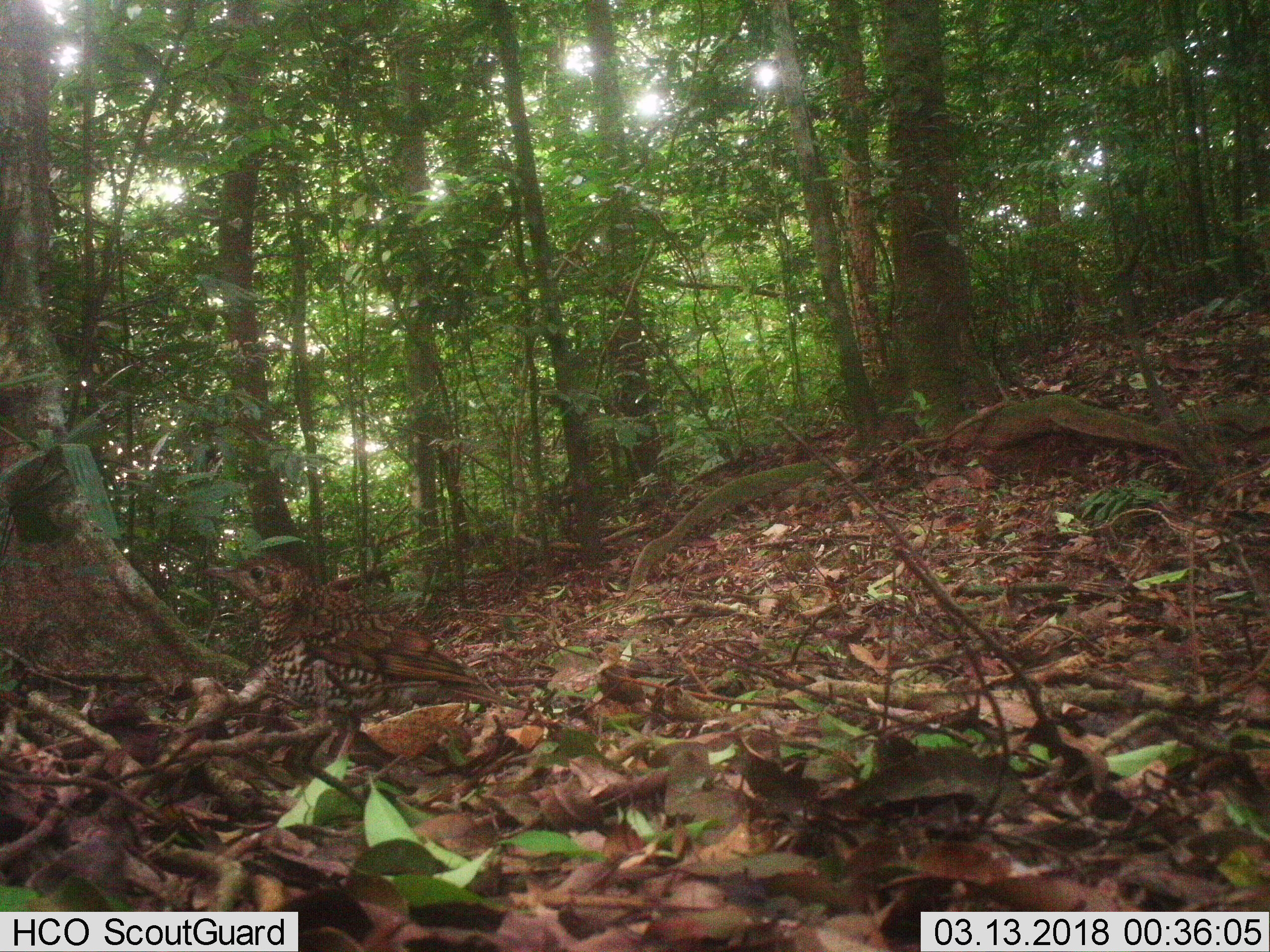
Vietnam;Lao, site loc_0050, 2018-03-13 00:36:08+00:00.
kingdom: Animalia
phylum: Chordata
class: Aves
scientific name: Aves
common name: bird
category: unidentified bird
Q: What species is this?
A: Unidentified bird (bird) (Aves).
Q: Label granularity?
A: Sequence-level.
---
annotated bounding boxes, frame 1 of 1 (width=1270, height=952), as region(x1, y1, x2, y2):
unidentified bird: region(203, 552, 528, 773)